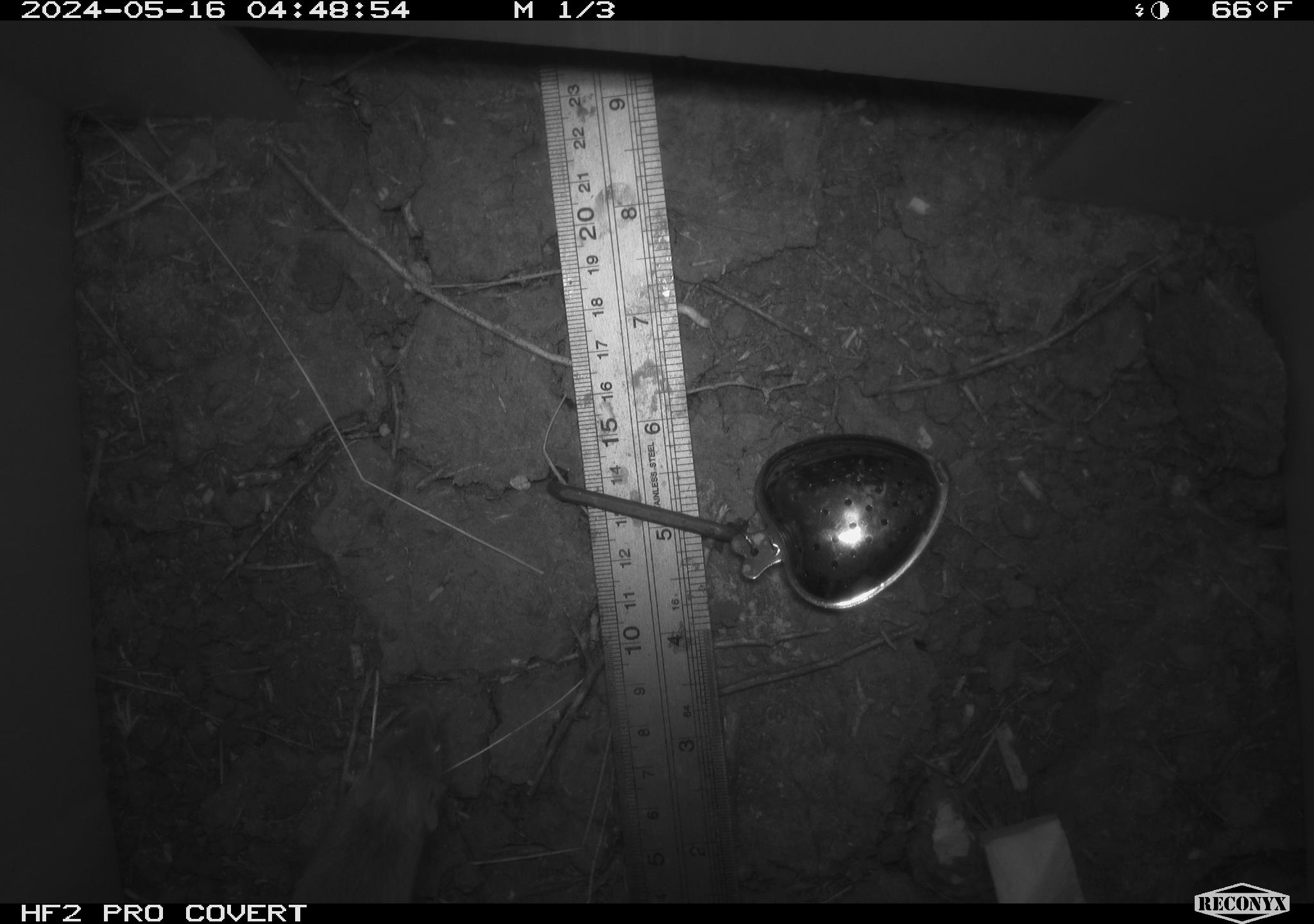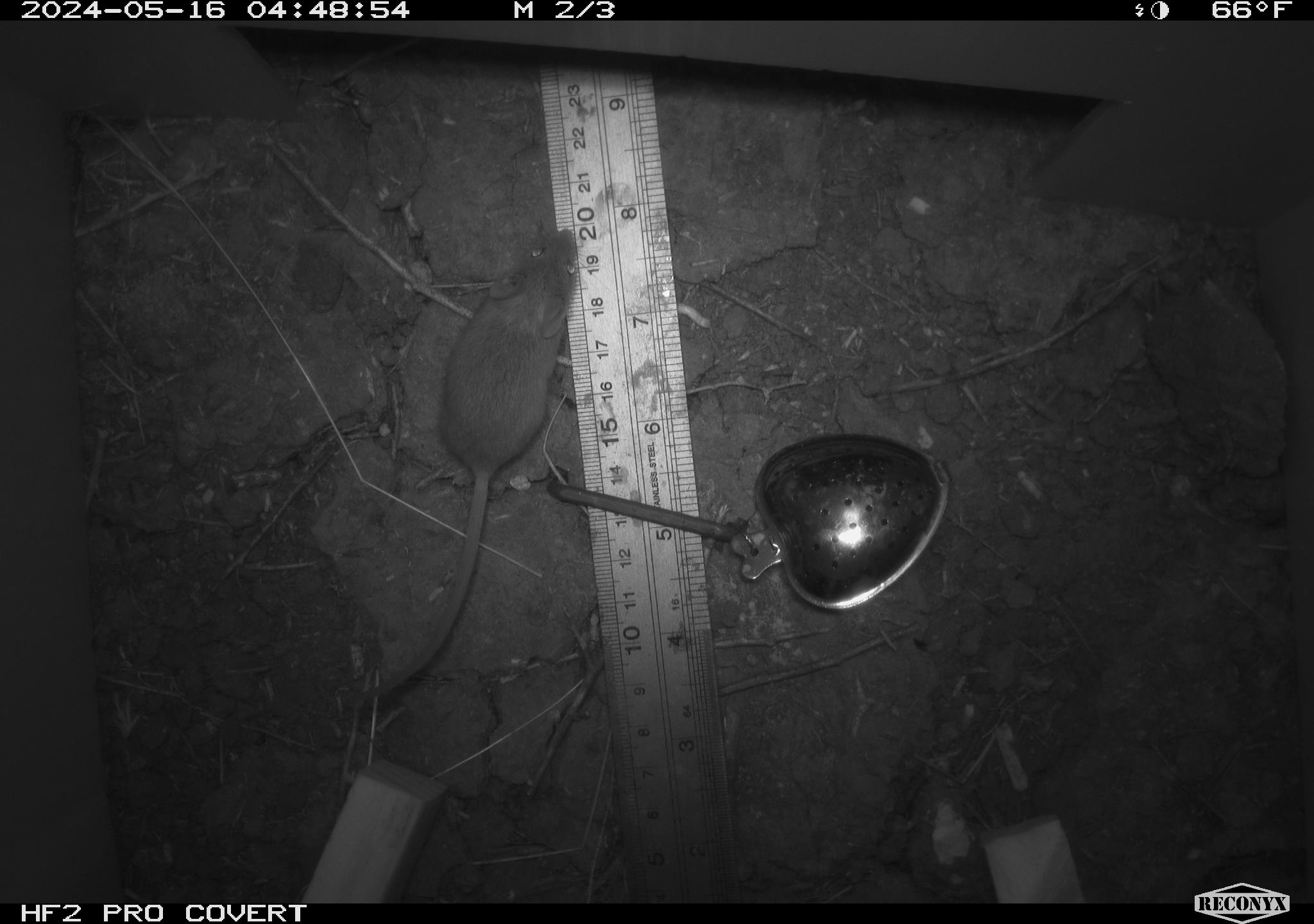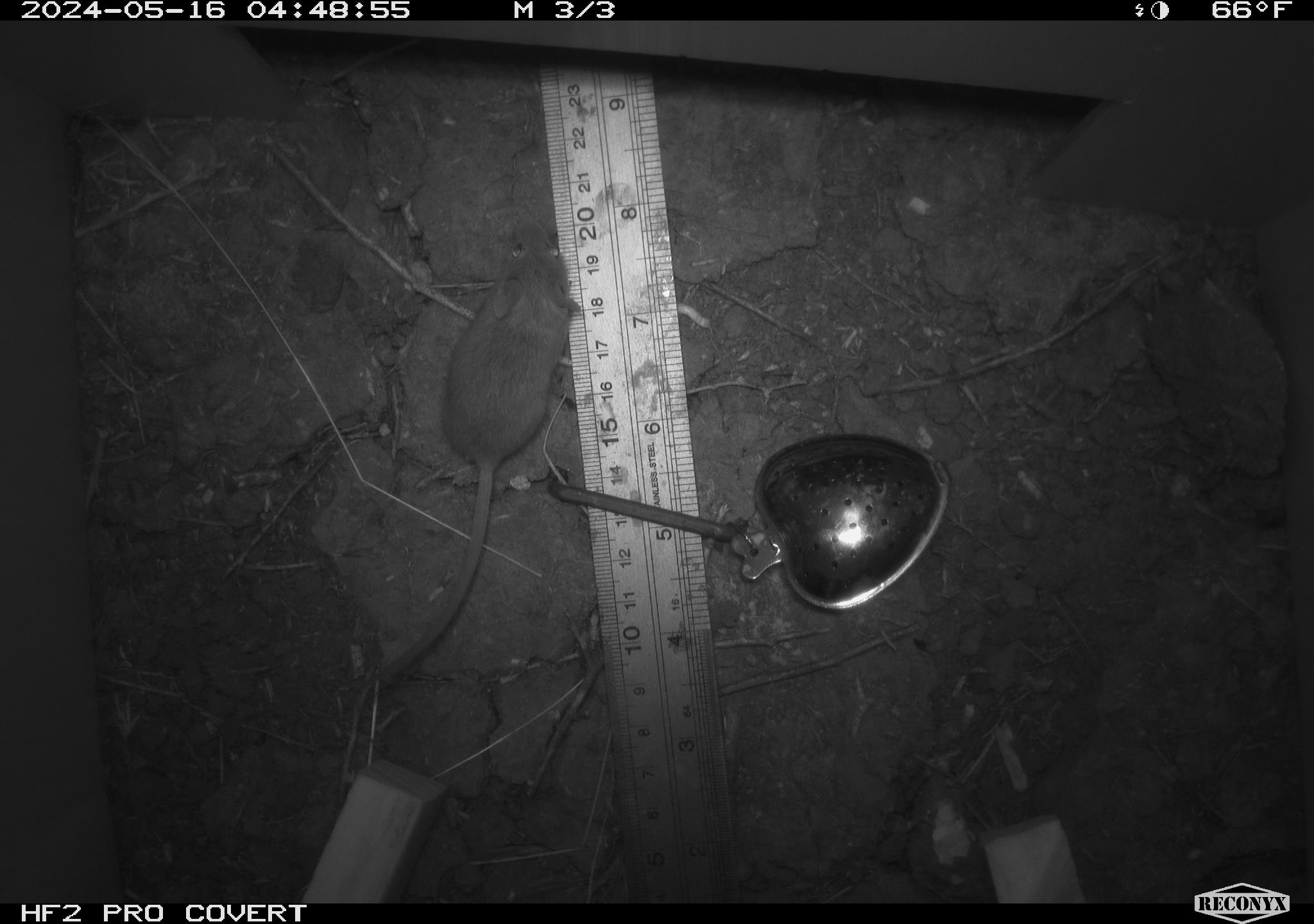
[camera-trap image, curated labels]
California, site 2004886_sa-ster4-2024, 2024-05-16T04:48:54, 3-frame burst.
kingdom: Animalia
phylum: Chordata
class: Mammalia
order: Rodentia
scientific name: Rodentia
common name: mouse species